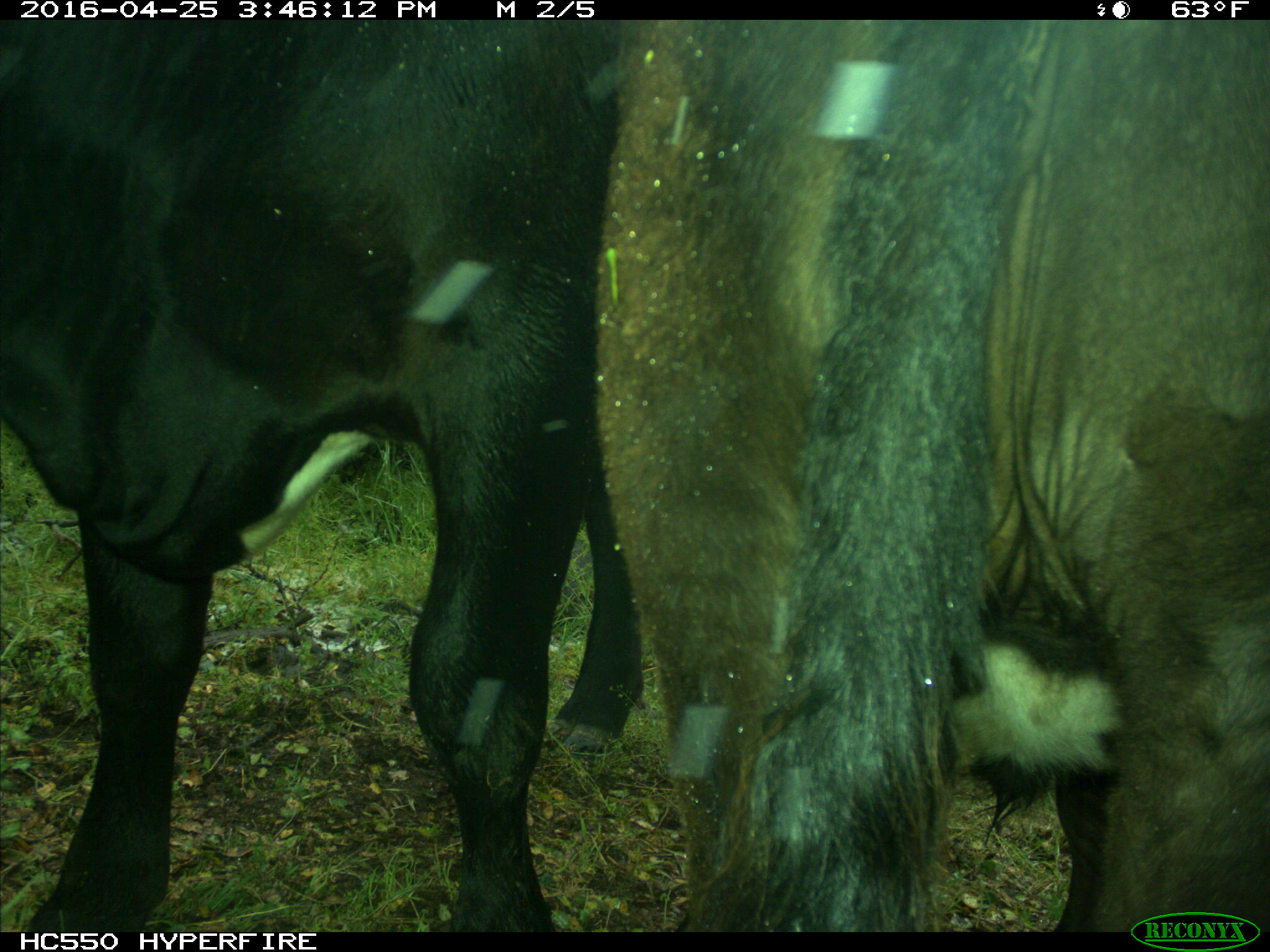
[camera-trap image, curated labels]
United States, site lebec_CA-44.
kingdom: Animalia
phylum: Chordata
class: Mammalia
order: Artiodactyla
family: Bovidae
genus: Bos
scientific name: Bos taurus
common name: domestic cow